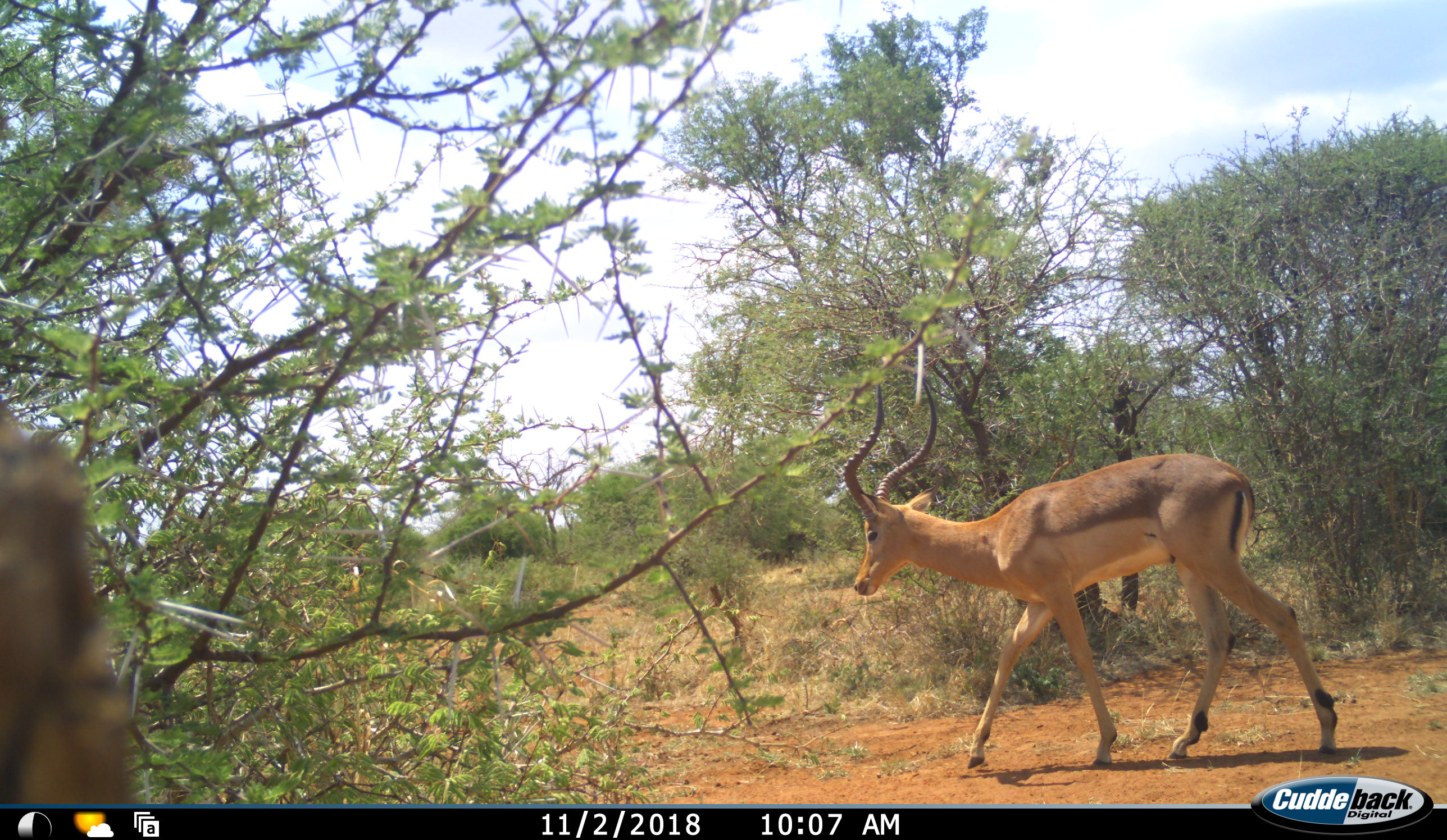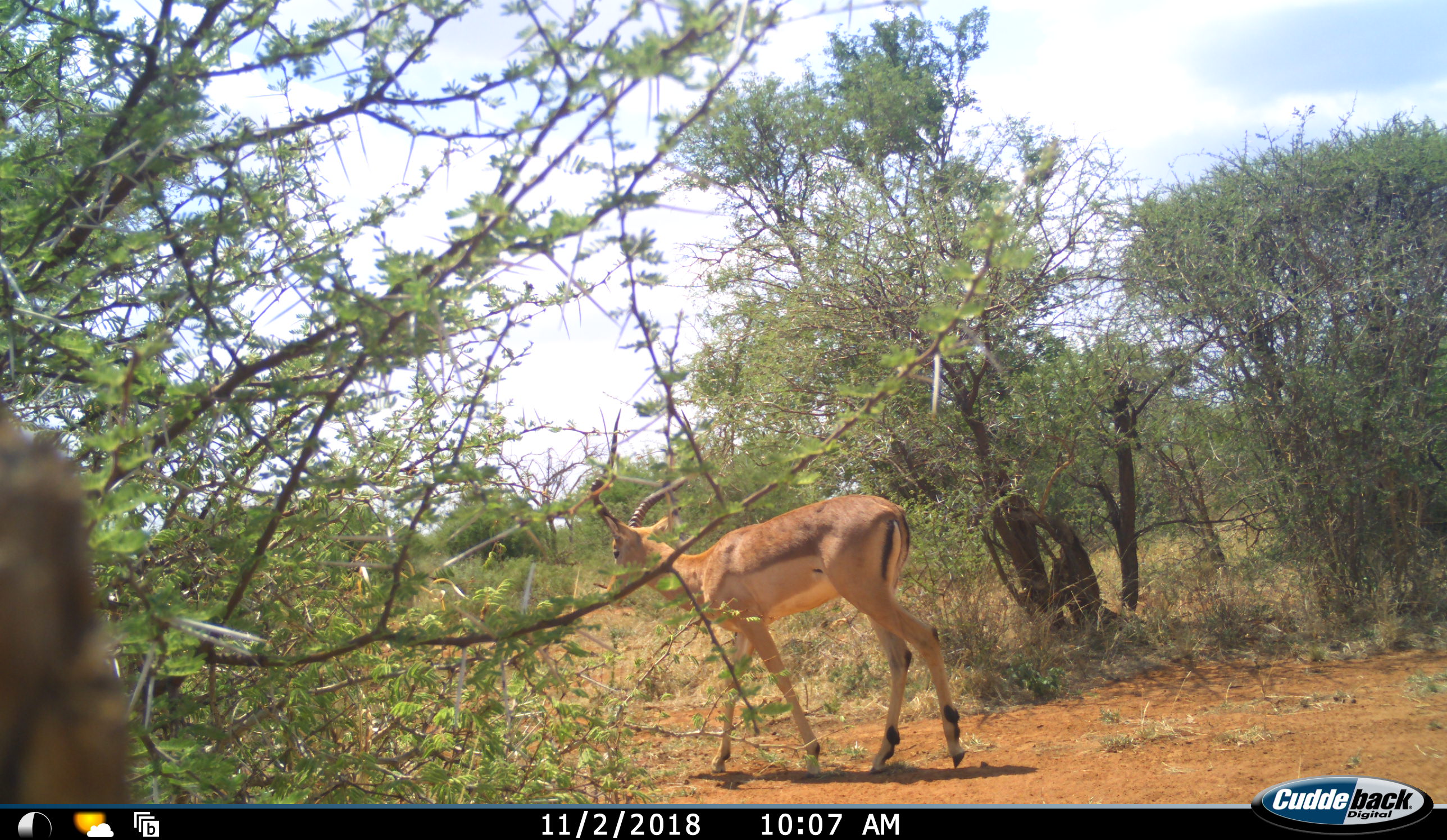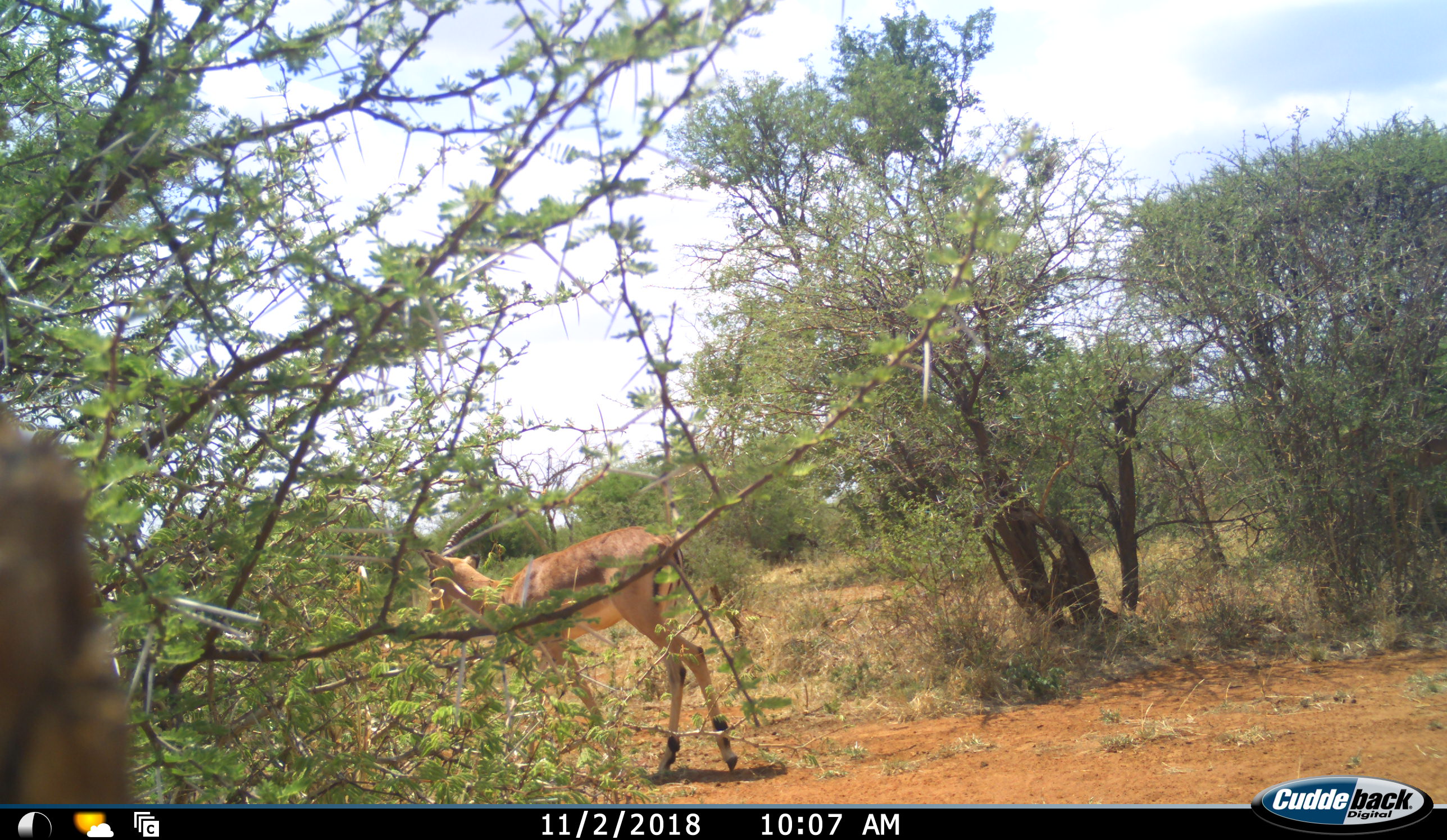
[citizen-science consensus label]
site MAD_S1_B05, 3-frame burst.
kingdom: Animalia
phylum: Chordata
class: Mammalia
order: Artiodactyla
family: Bovidae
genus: Aepyceros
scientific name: Aepyceros melampus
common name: impala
Impala (Aepyceros melampus), count 1. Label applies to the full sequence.